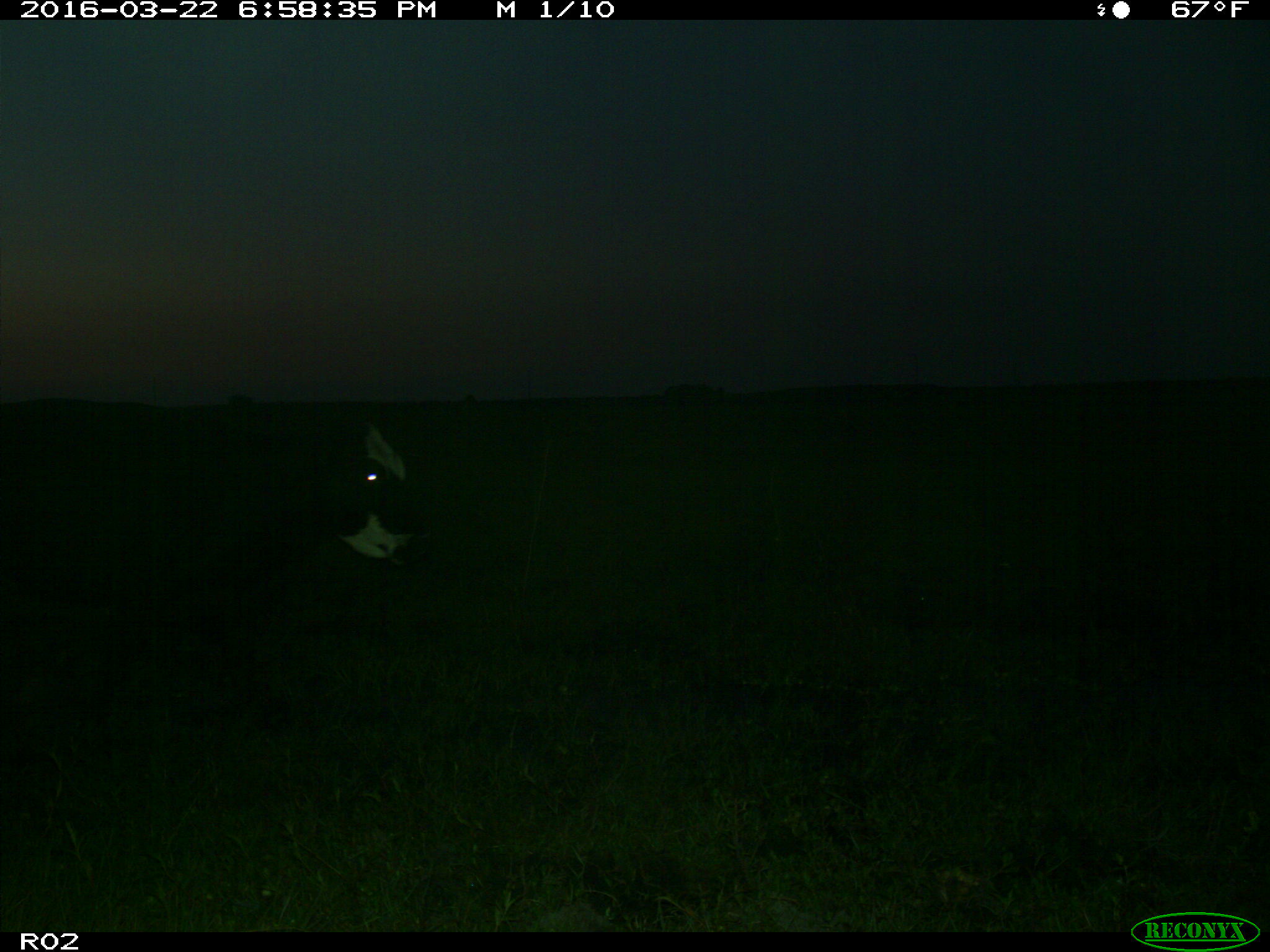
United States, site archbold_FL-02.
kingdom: Animalia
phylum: Chordata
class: Mammalia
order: Artiodactyla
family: Bovidae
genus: Bos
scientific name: Bos taurus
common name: domestic cow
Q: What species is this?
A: Bos taurus (domestic cow).